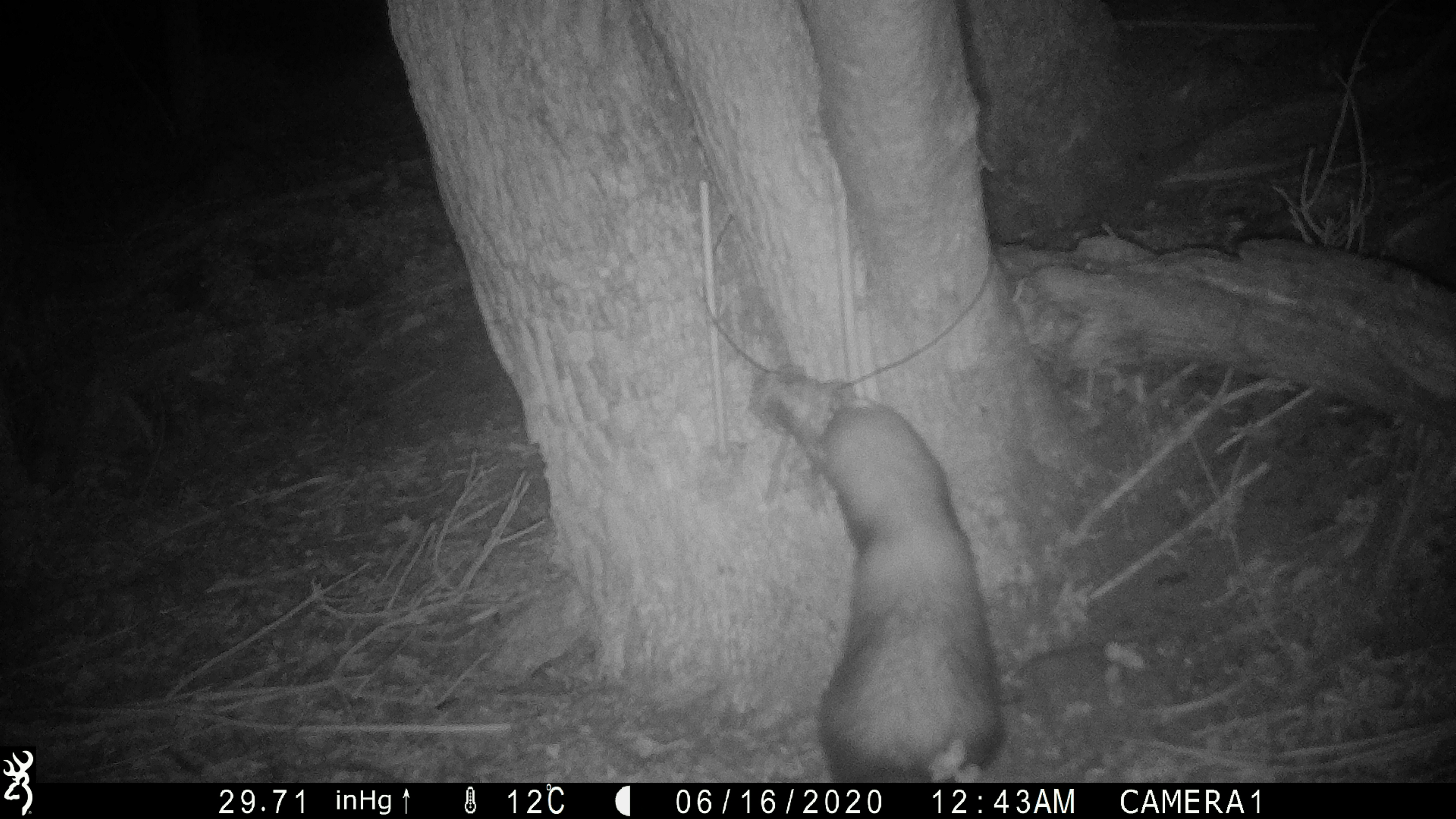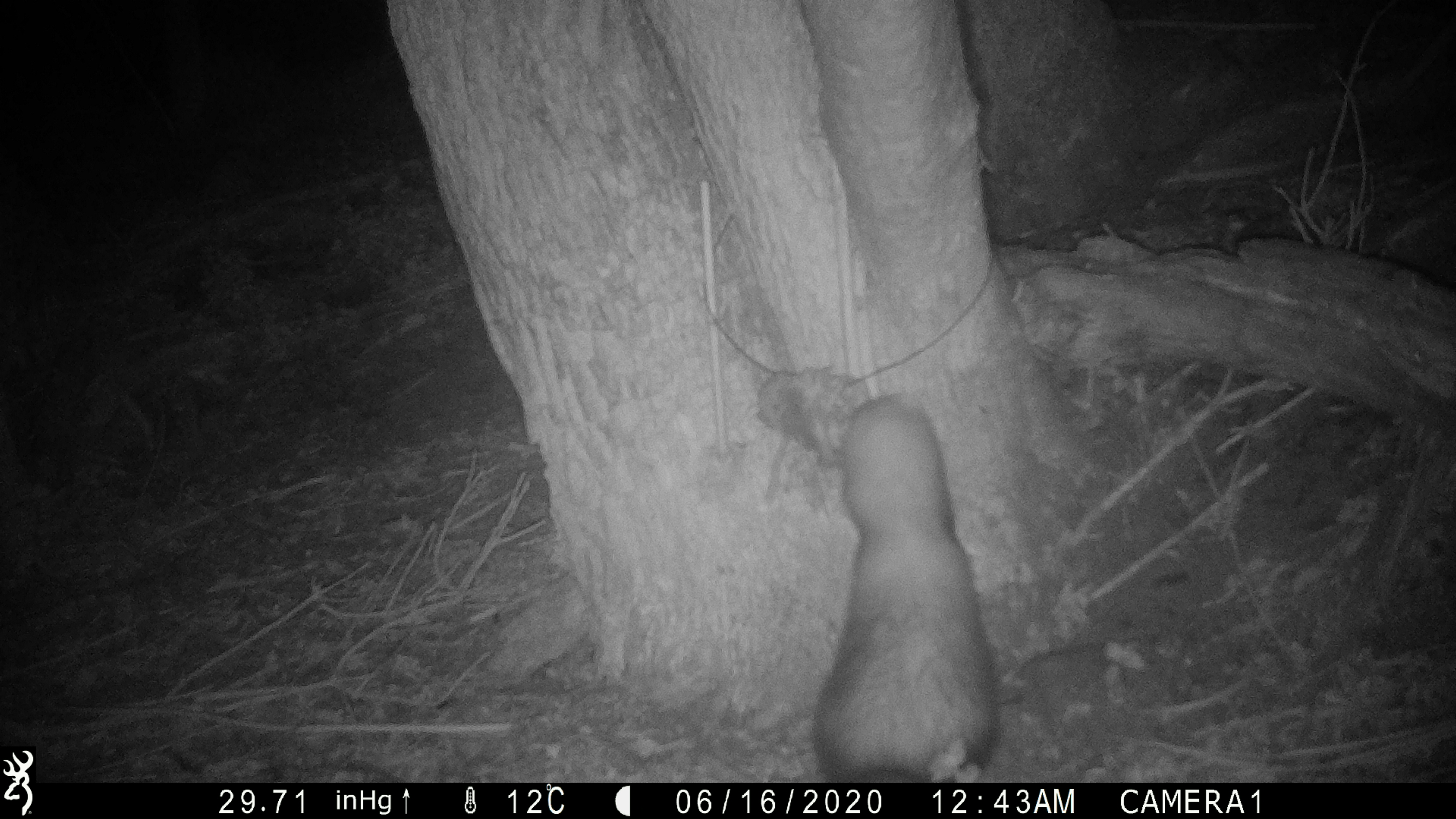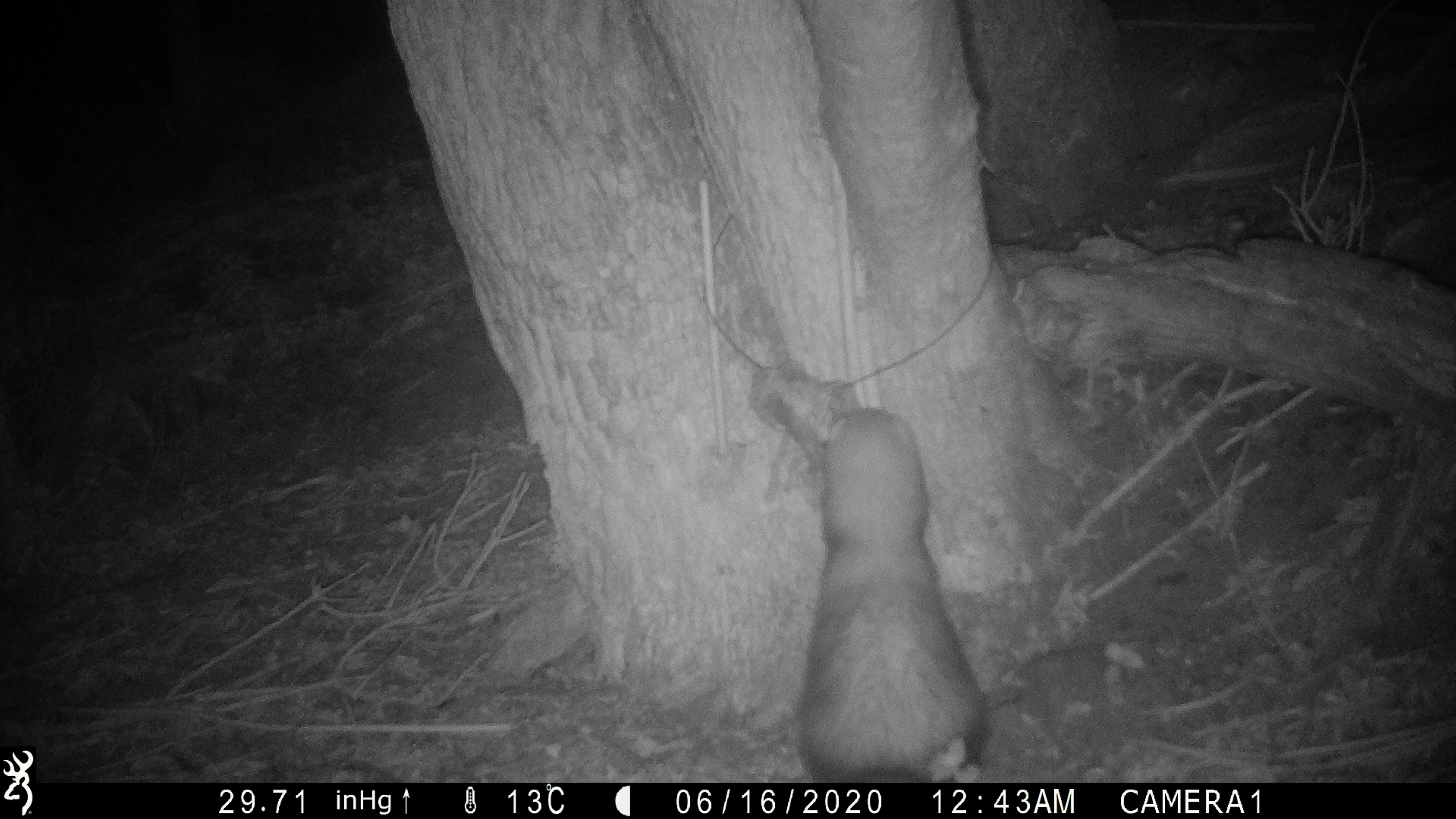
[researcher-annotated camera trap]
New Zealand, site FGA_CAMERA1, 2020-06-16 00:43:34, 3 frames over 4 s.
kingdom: Animalia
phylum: Chordata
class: Mammalia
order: Carnivora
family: Mustelidae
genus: Mustela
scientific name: Mustela furo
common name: ferret